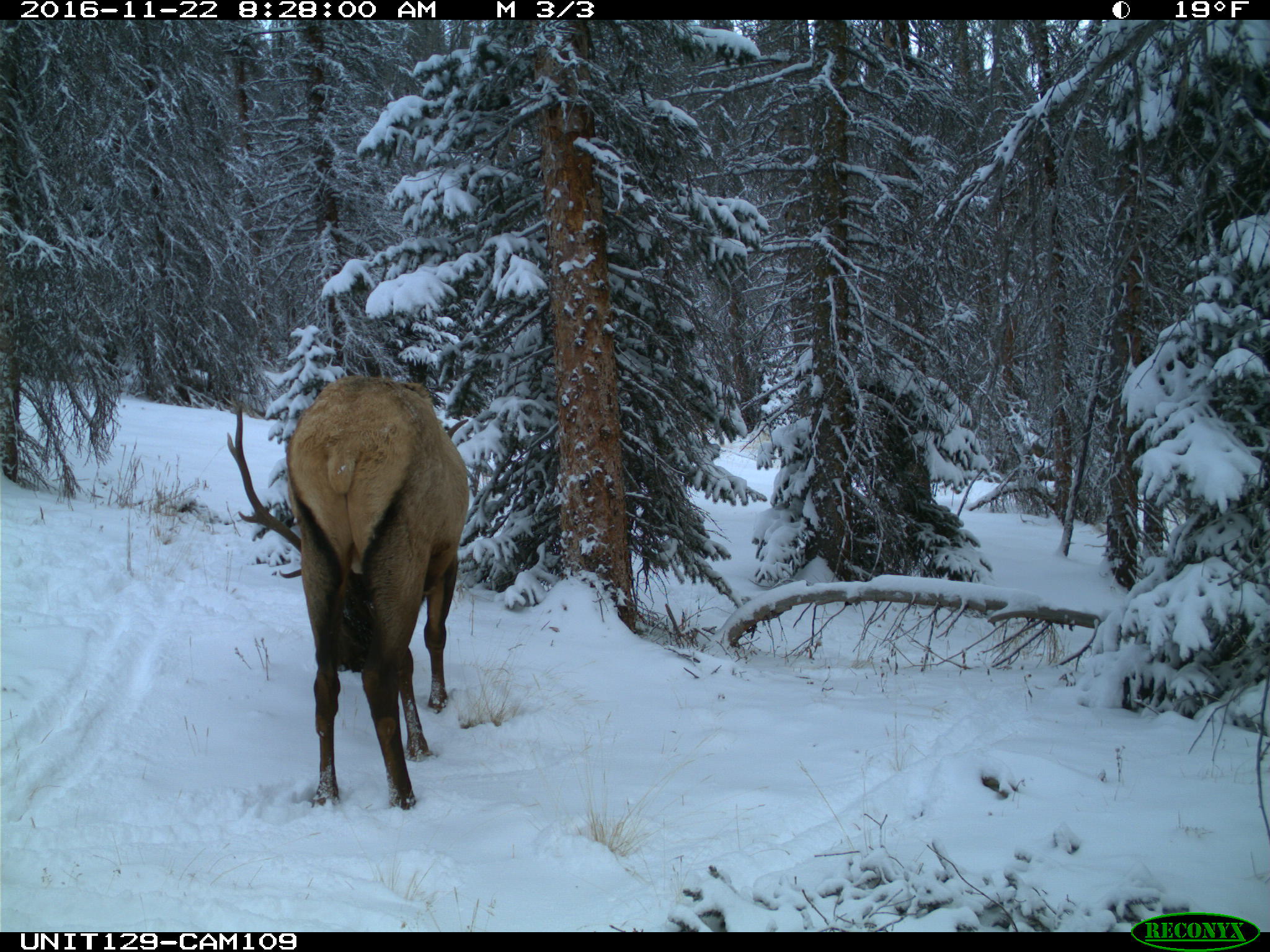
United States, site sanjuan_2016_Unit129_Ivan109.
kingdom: Animalia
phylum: Chordata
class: Mammalia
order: Artiodactyla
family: Cervidae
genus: Cervus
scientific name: Cervus elaphus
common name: red deer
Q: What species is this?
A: Cervus elaphus (red deer).